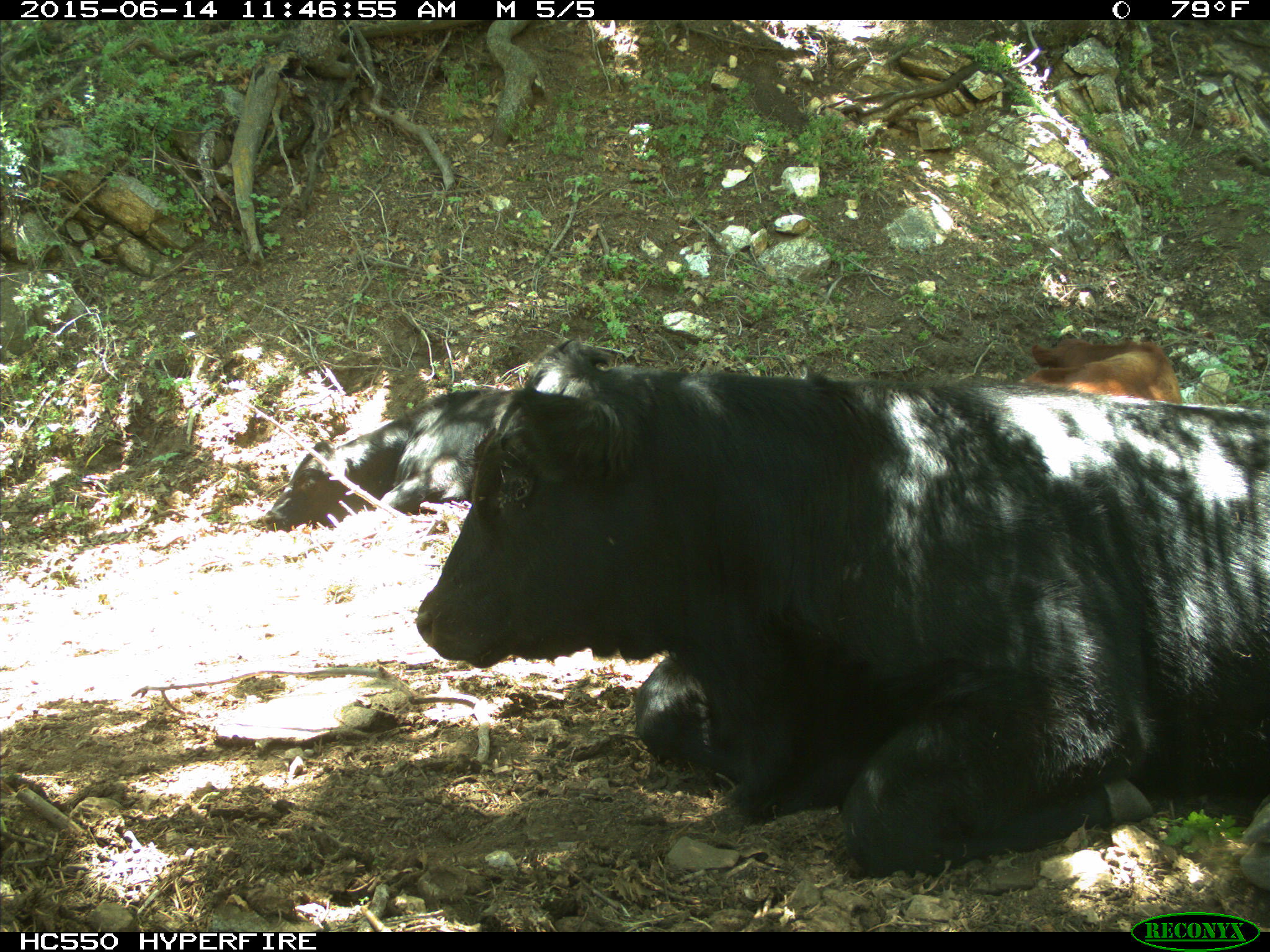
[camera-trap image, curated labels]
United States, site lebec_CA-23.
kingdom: Animalia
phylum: Chordata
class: Mammalia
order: Artiodactyla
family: Bovidae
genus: Bos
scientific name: Bos taurus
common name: domestic cow